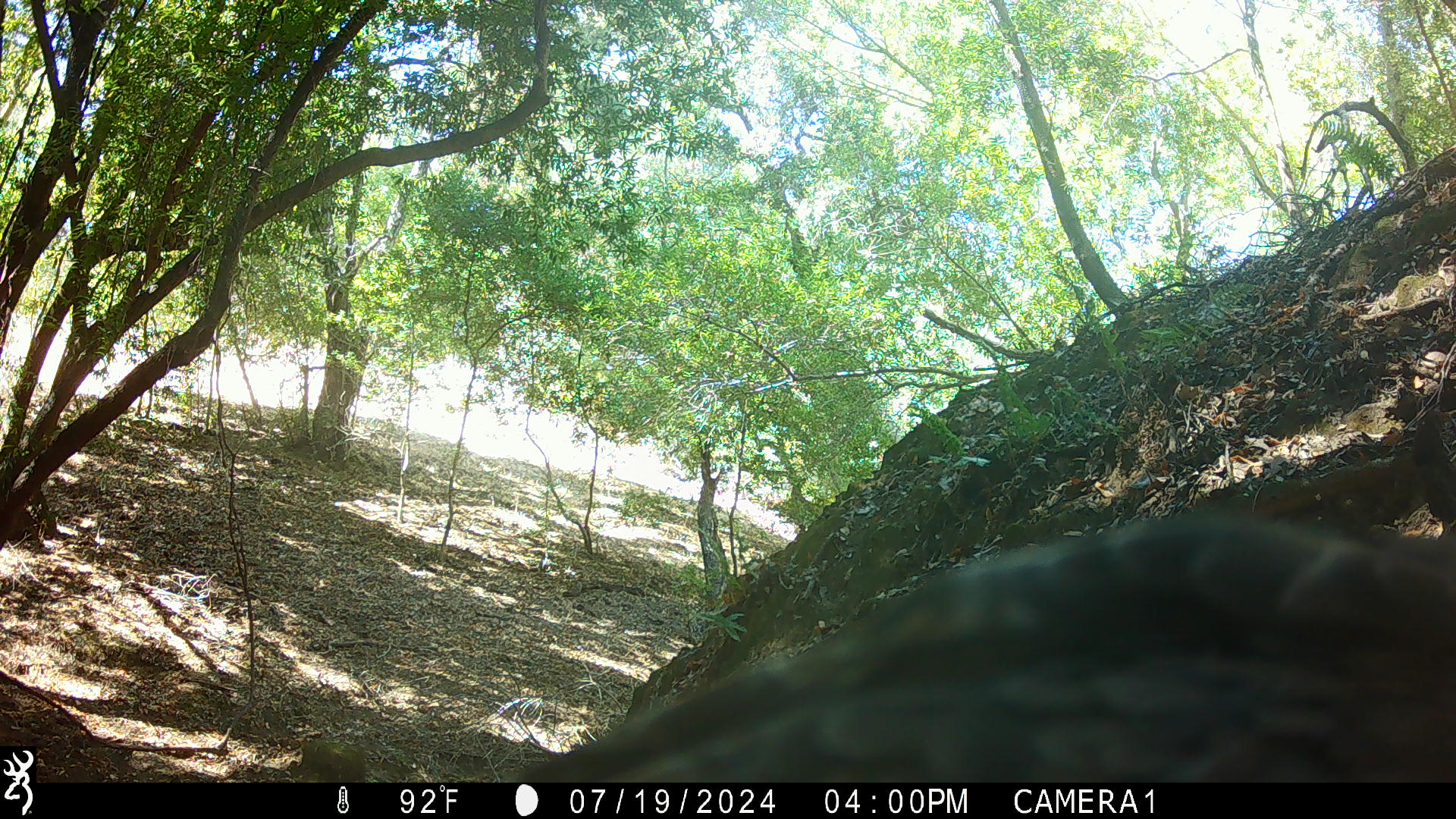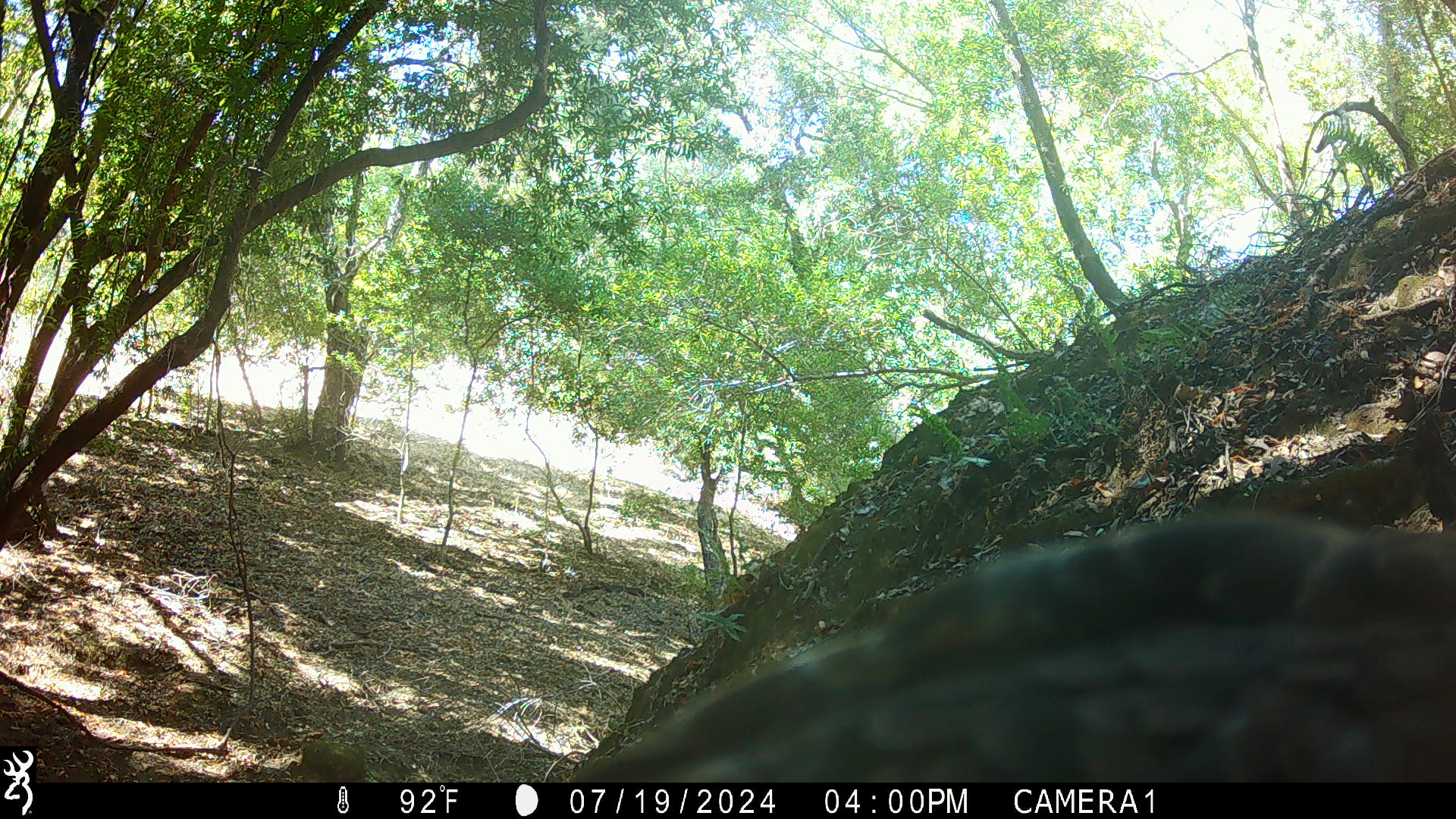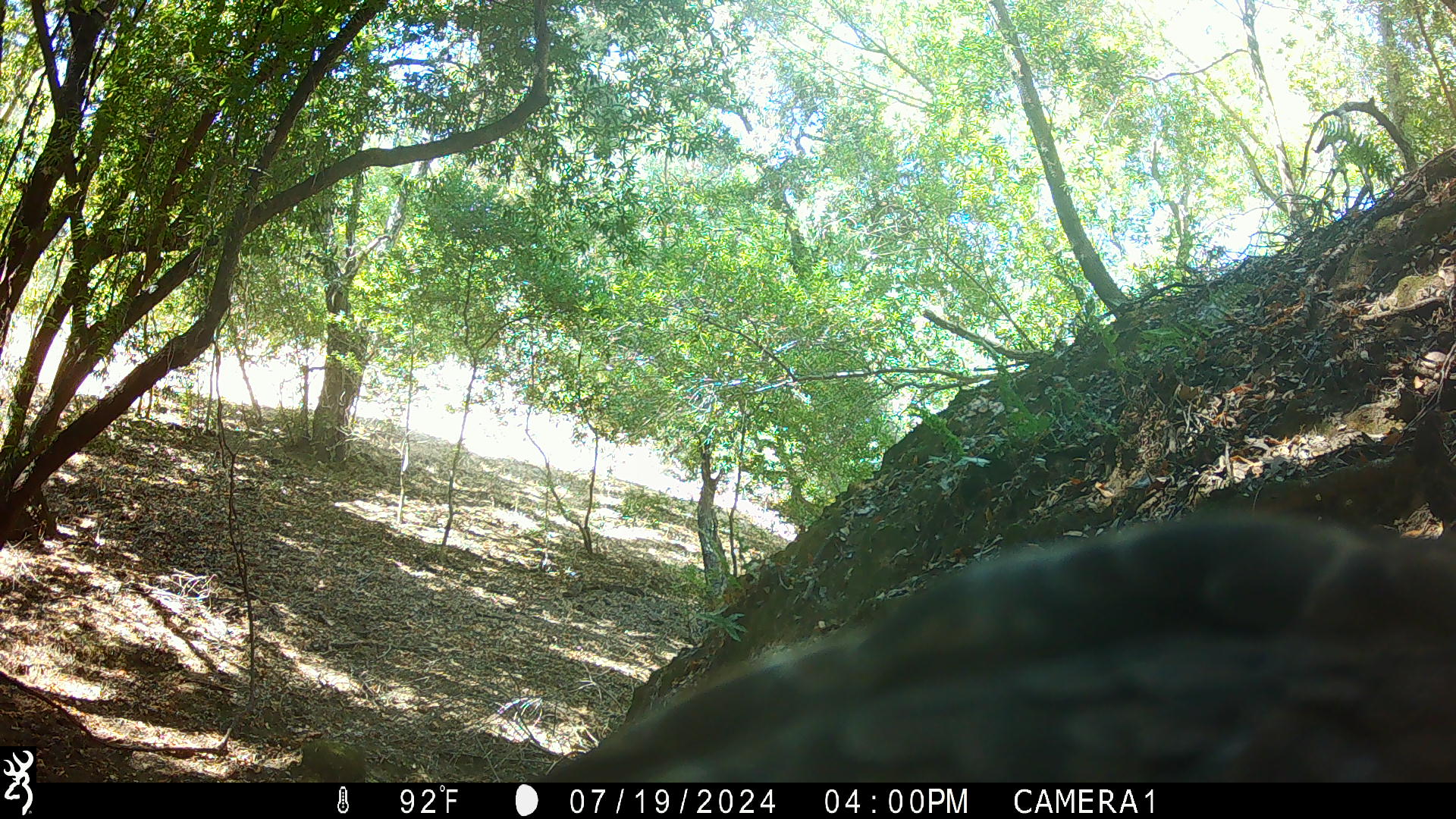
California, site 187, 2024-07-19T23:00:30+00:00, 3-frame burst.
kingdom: Animalia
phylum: Chordata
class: Aves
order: Accipitriformes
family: Accipitridae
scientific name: Accipitridae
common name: hawk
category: unknown hawk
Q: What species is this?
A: Unknown hawk (hawk) (Accipitridae).